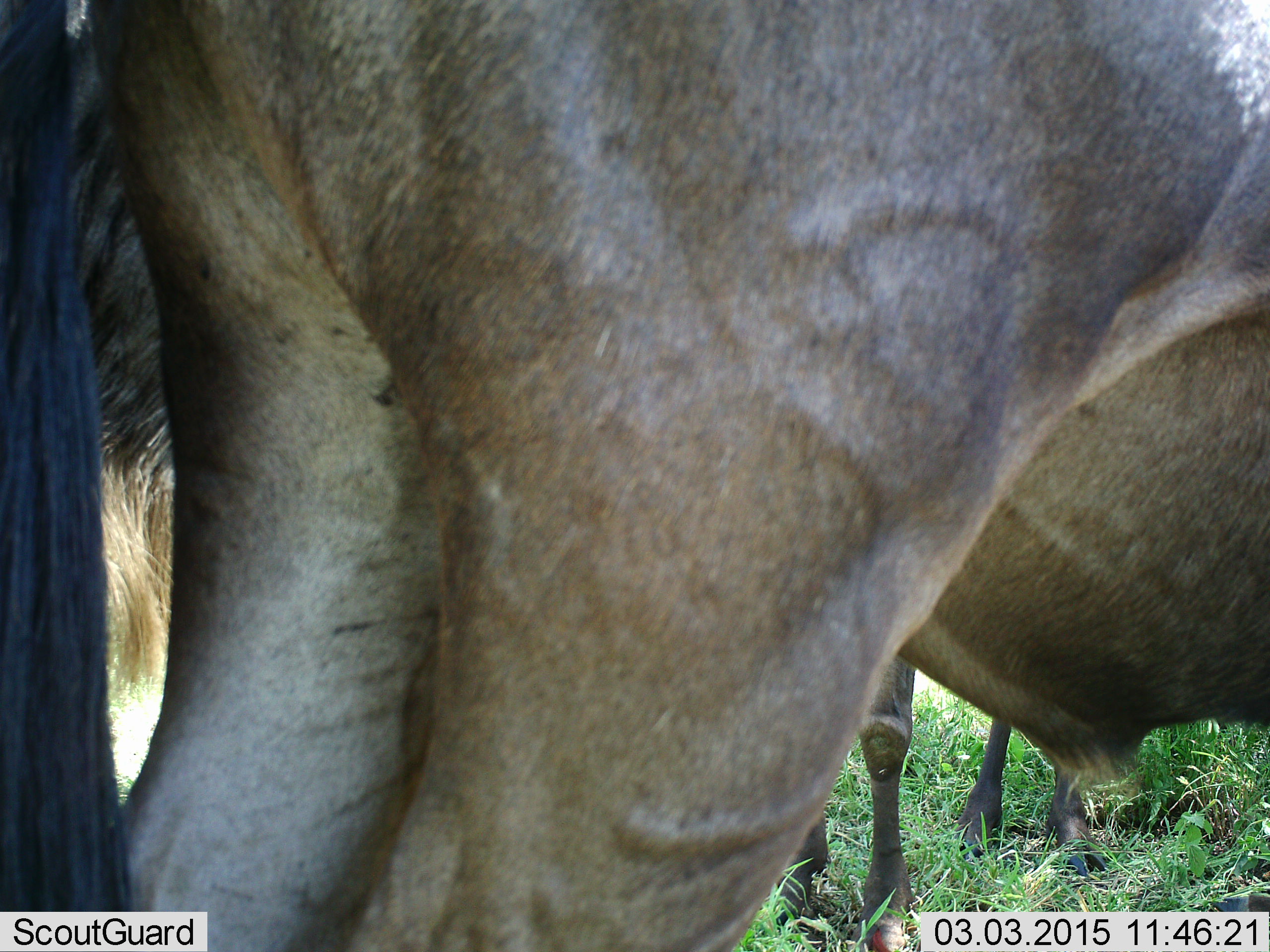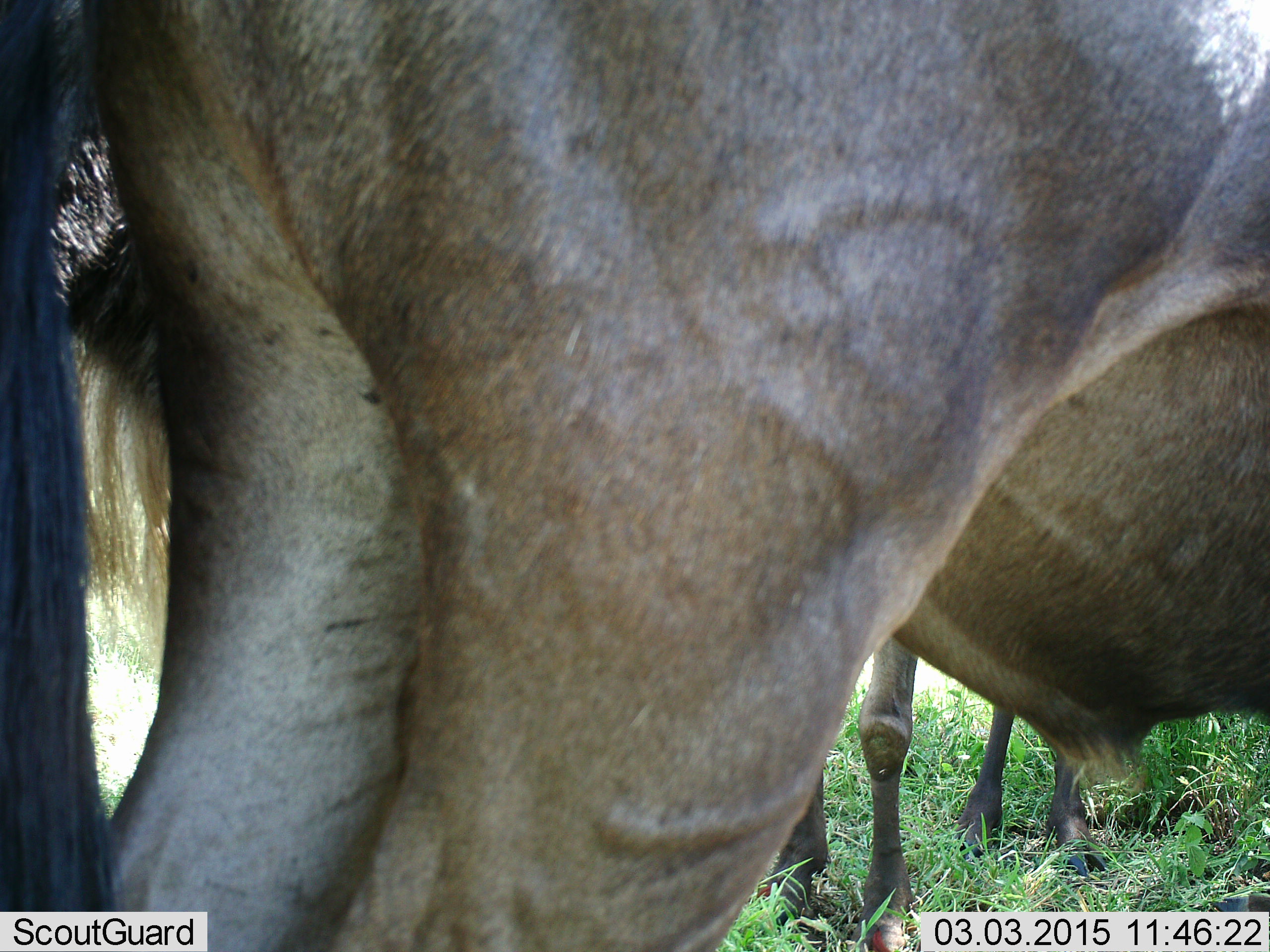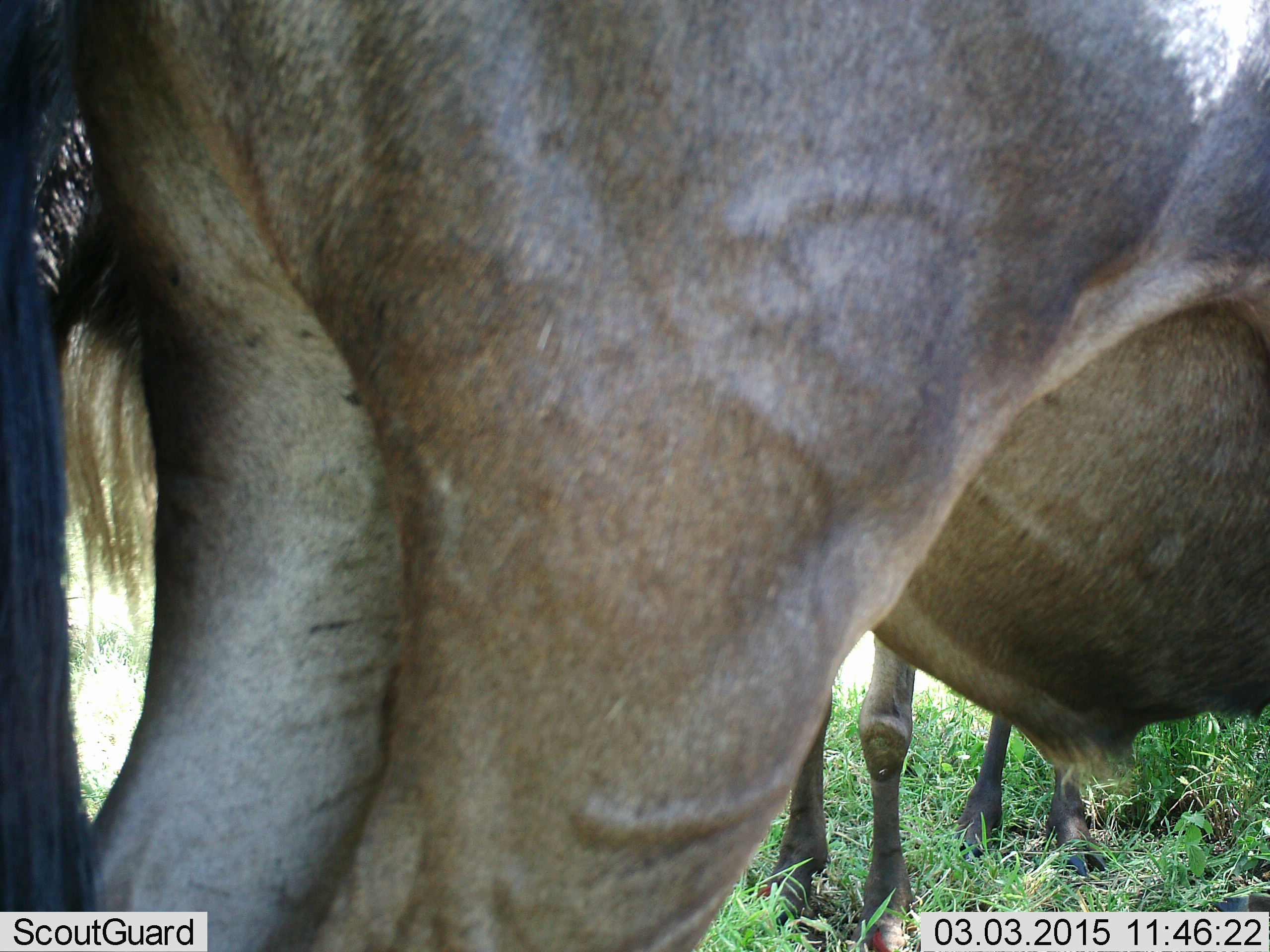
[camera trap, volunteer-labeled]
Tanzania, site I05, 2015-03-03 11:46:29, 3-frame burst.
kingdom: Animalia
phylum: Chordata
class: Mammalia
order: Artiodactyla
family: Bovidae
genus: Connochaetes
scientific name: Connochaetes taurinus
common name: blue wildebeest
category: wildebeest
Wildebeest (blue wildebeest) (Connochaetes taurinus), count 2. Behavior (volunteer vote fractions): standing 100%, resting 0%, moving 0%, interacting 0%. Young present (vote fraction): 10%. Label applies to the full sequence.